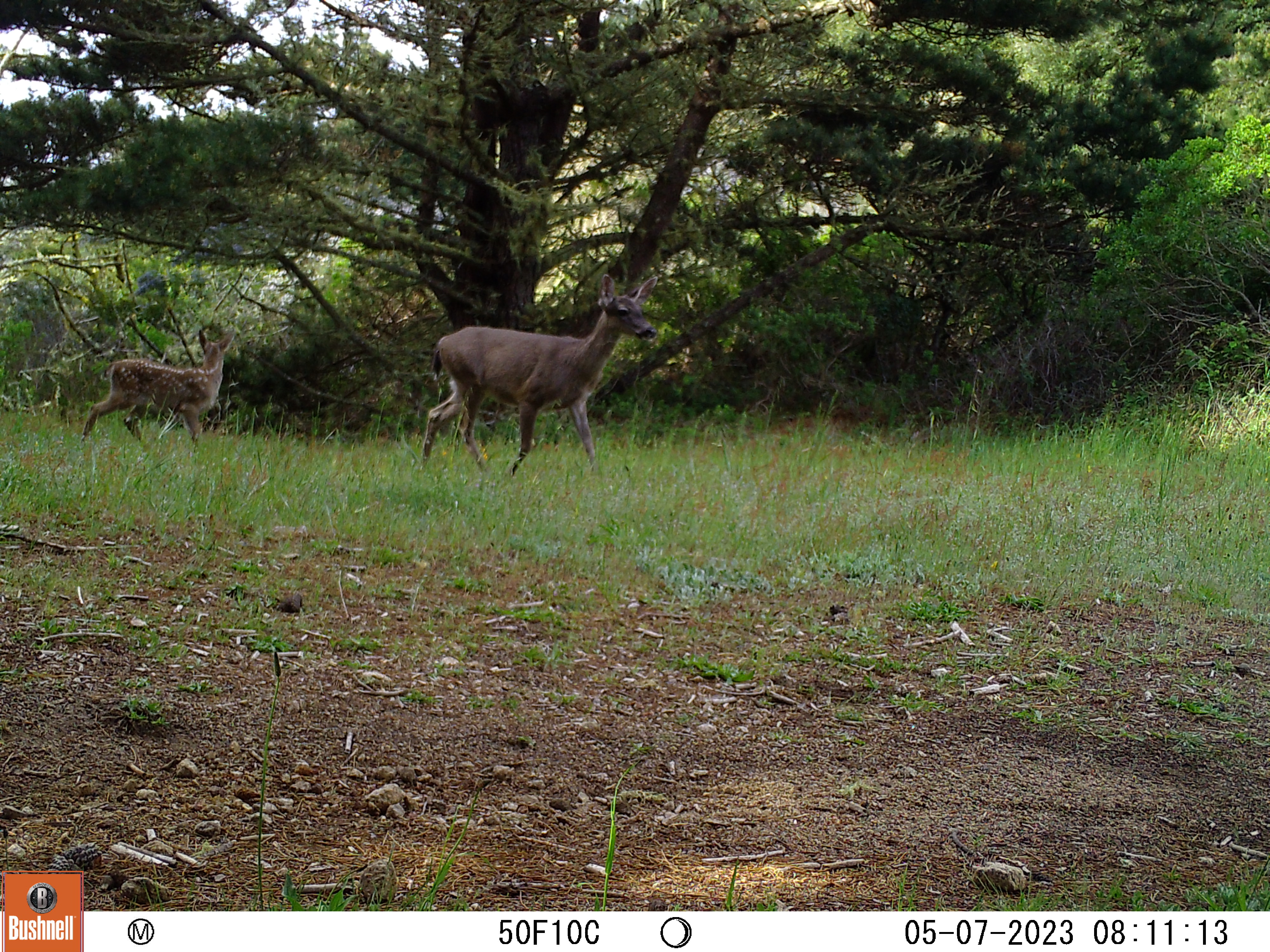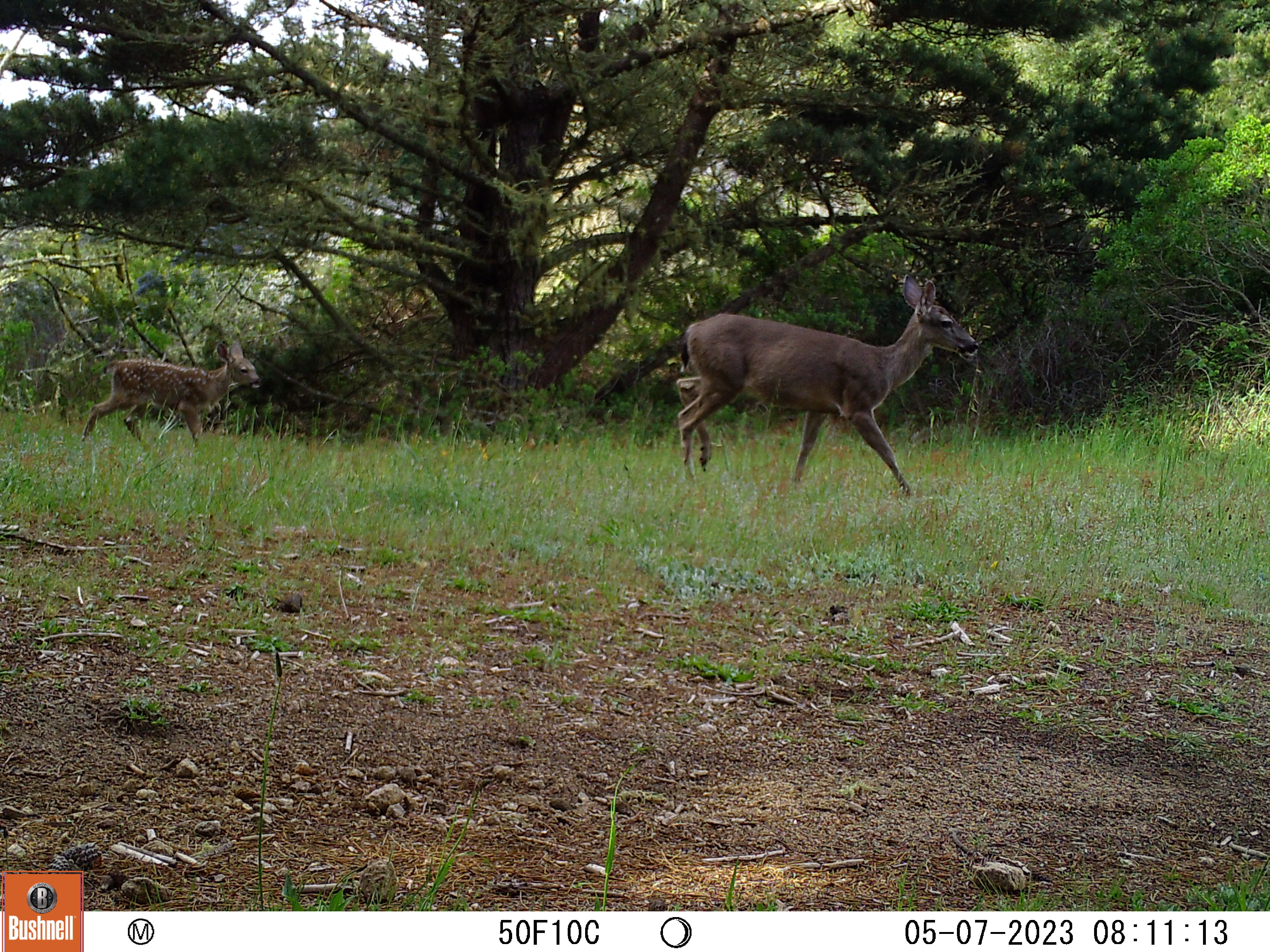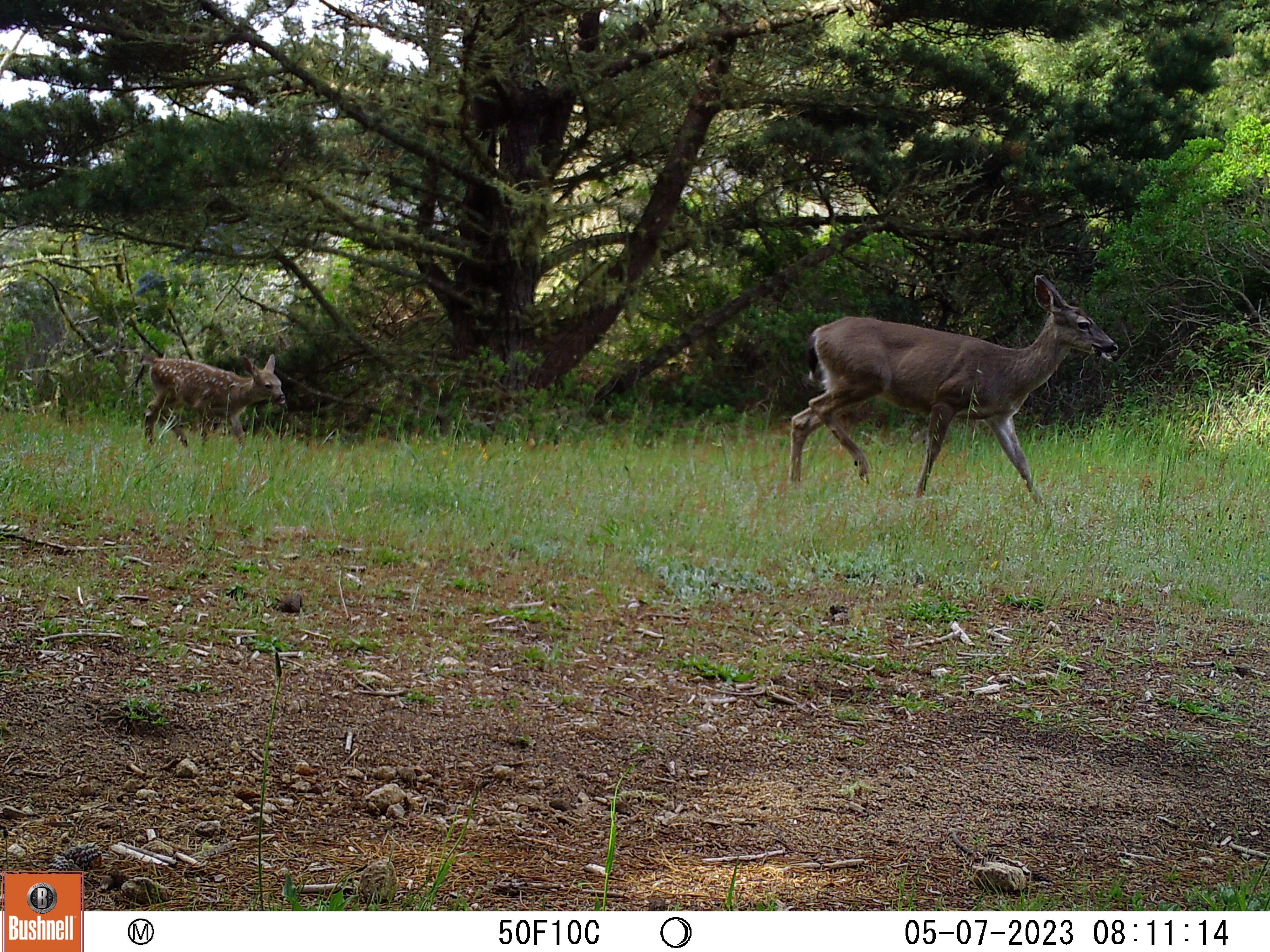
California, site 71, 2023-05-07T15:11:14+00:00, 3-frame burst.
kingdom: Animalia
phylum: Chordata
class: Mammalia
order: Artiodactyla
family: Cervidae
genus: Odocoileus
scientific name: Odocoileus hemionus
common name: mule deer